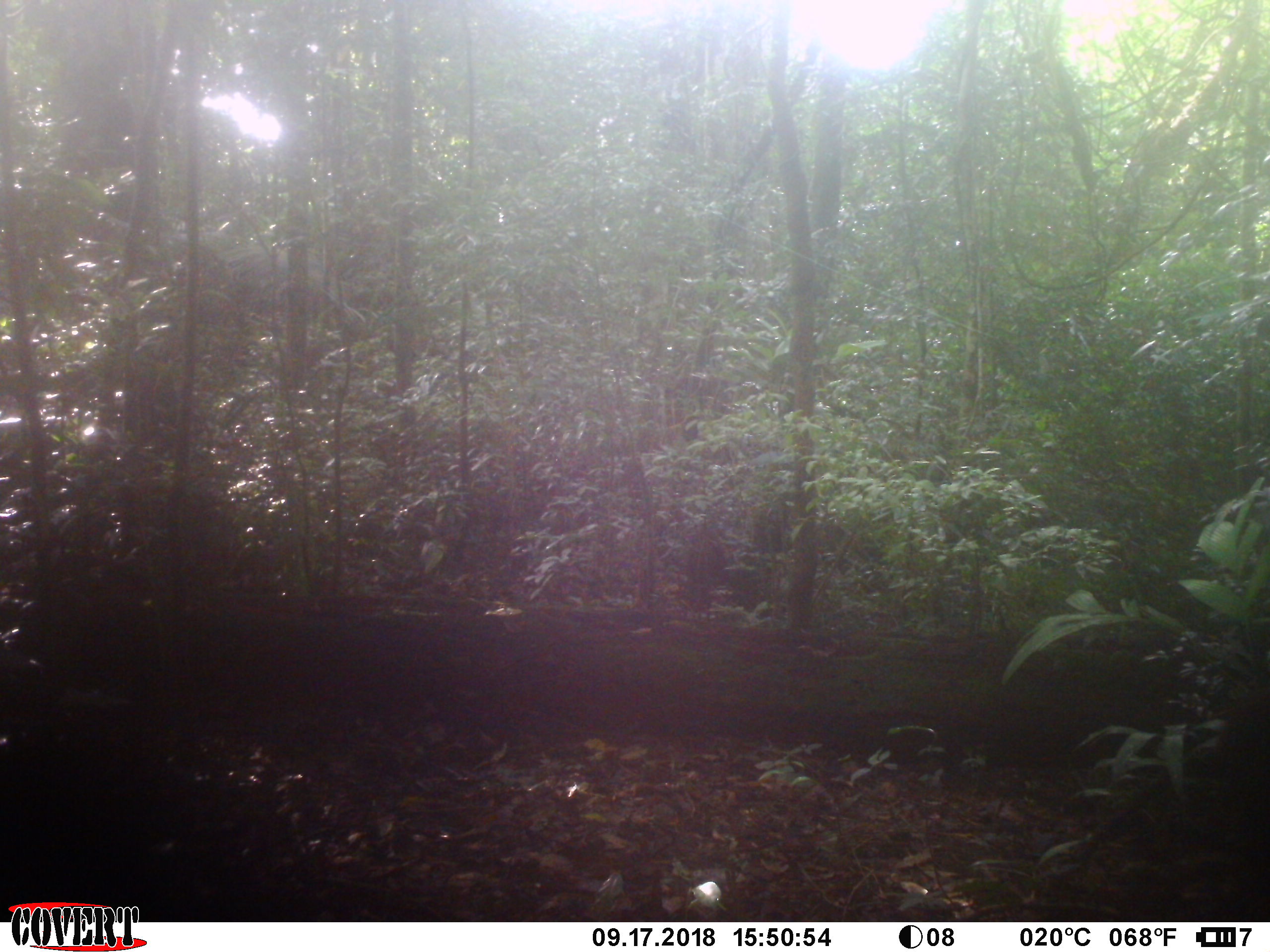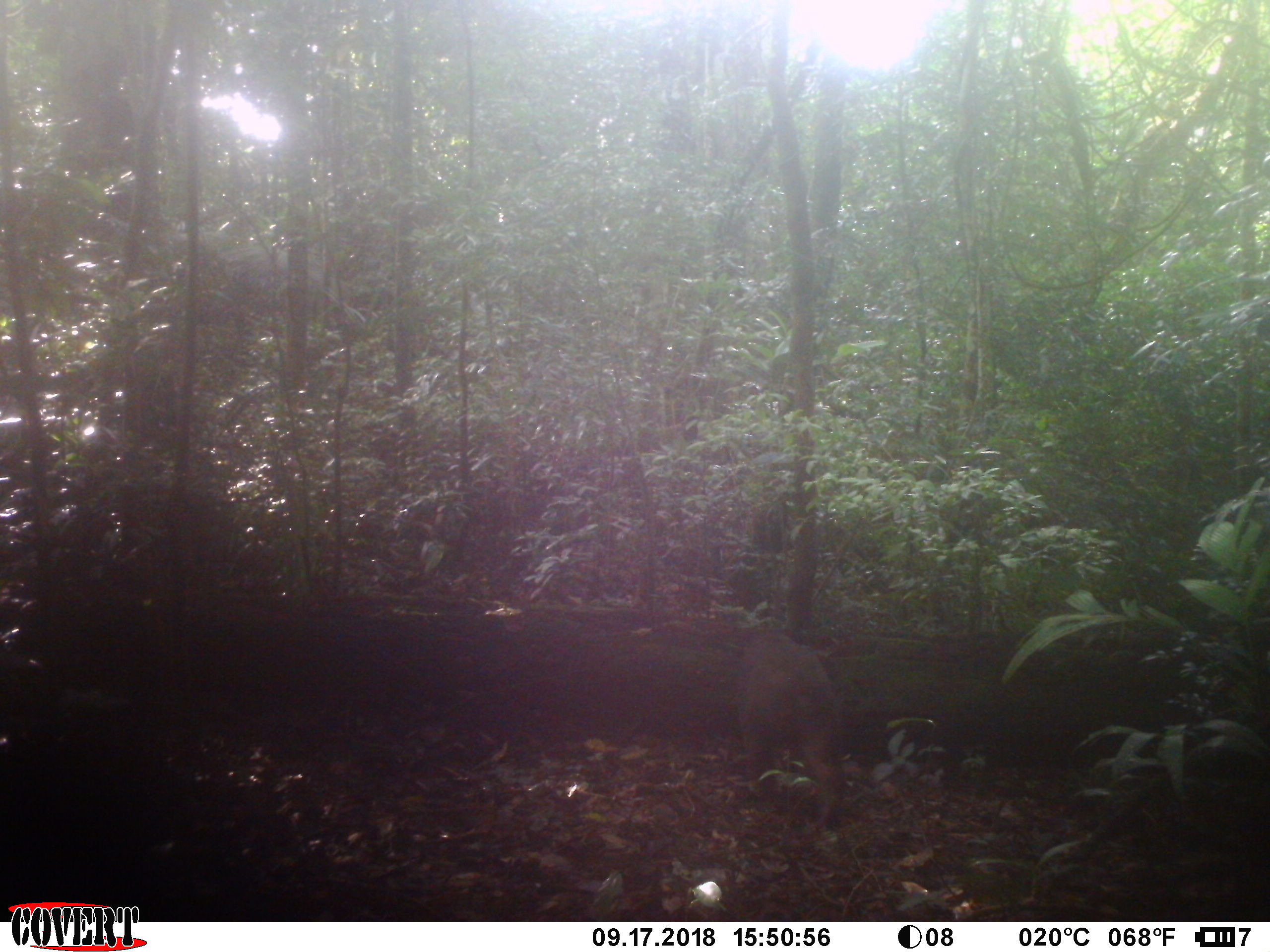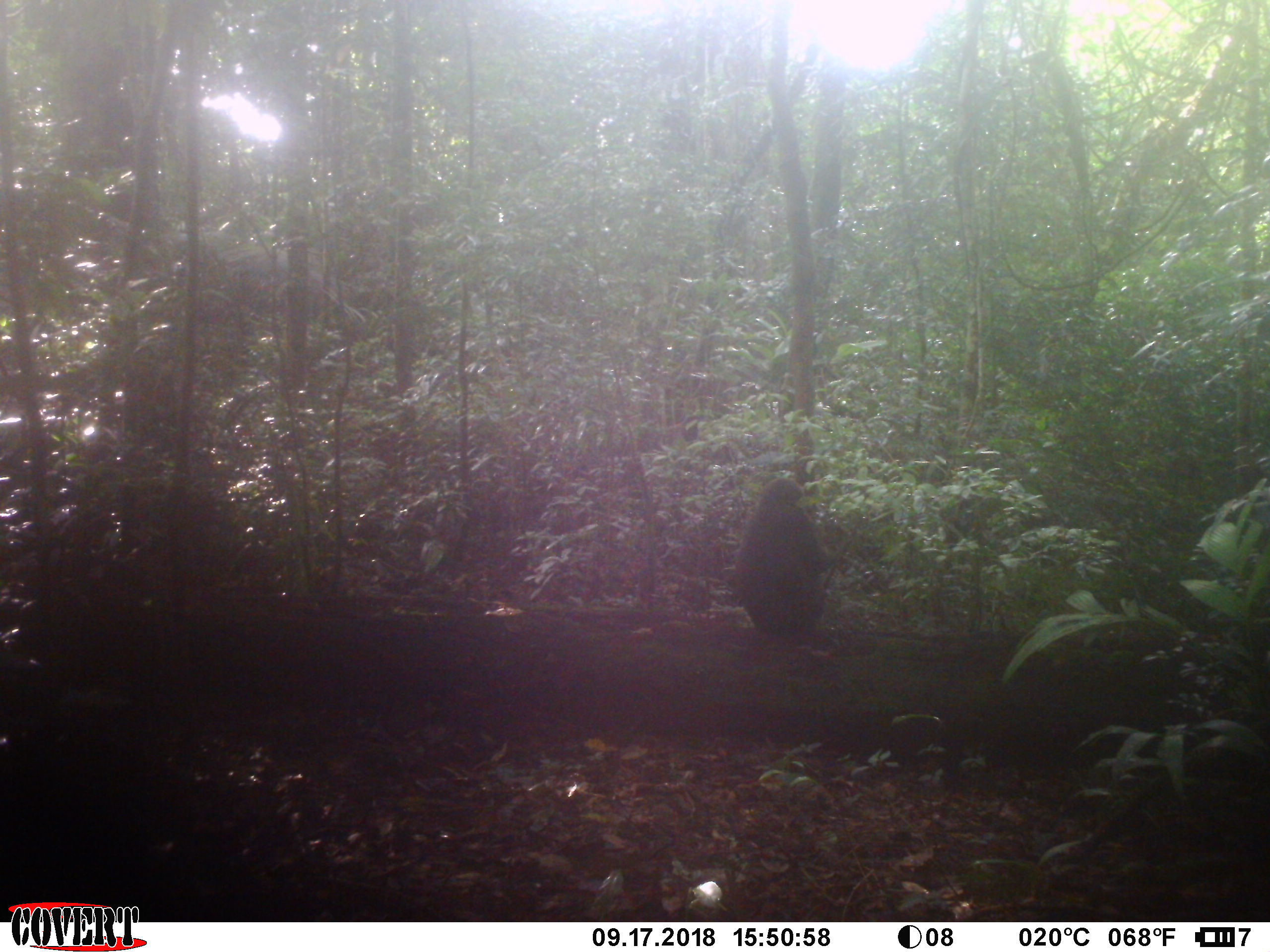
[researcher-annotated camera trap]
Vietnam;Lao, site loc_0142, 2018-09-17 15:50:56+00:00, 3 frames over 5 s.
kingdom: Animalia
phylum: Chordata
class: Mammalia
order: Primates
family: Cercopithecidae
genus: Macaca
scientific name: Macaca arctoides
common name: stump-tailed macaque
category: stump tailed macaque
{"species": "stump tailed macaque (stump-tailed macaque) (Macaca arctoides)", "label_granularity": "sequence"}